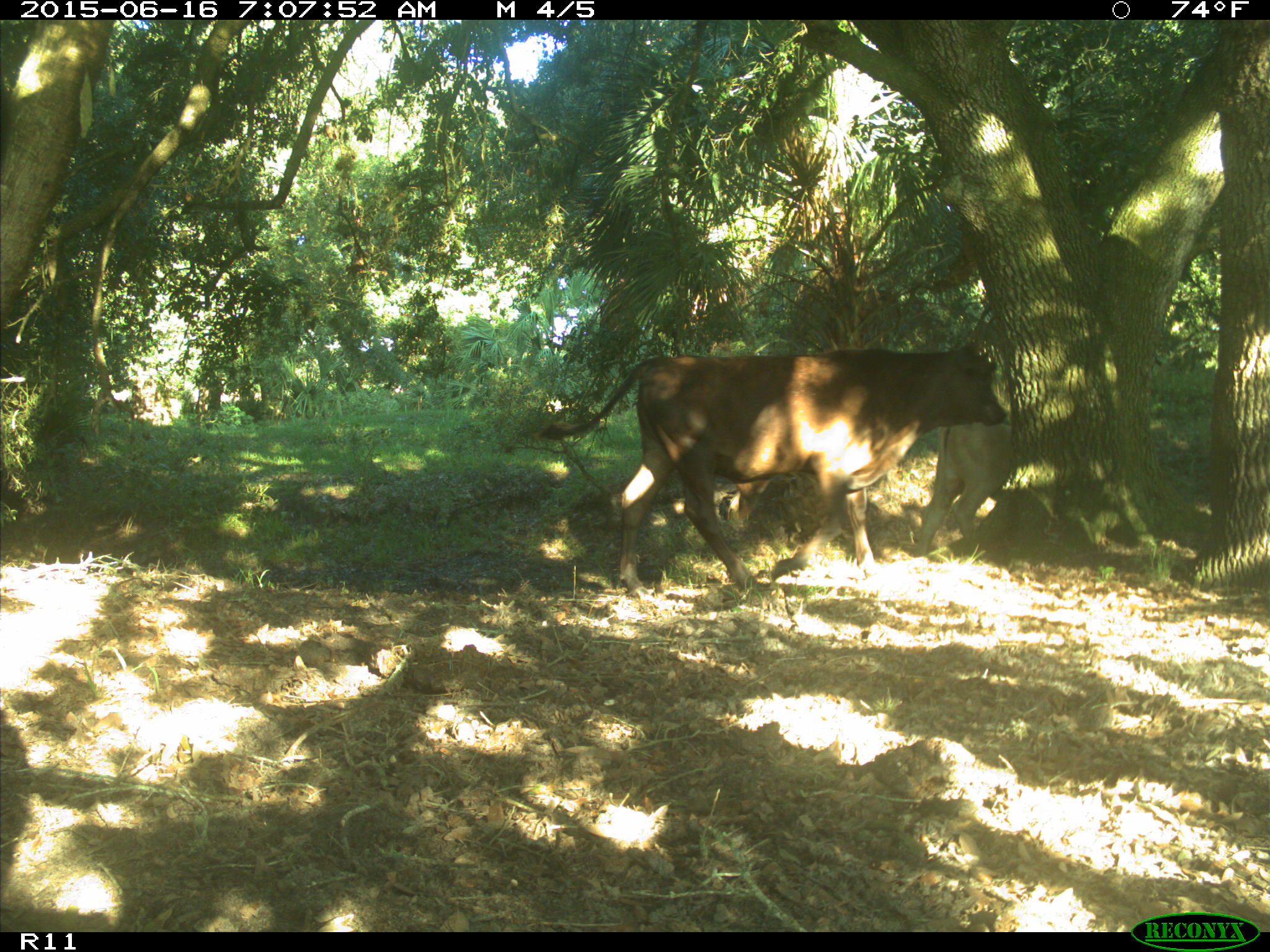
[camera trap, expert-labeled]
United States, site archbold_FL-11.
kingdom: Animalia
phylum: Chordata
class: Mammalia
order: Artiodactyla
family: Bovidae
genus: Bos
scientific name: Bos taurus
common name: domestic cow